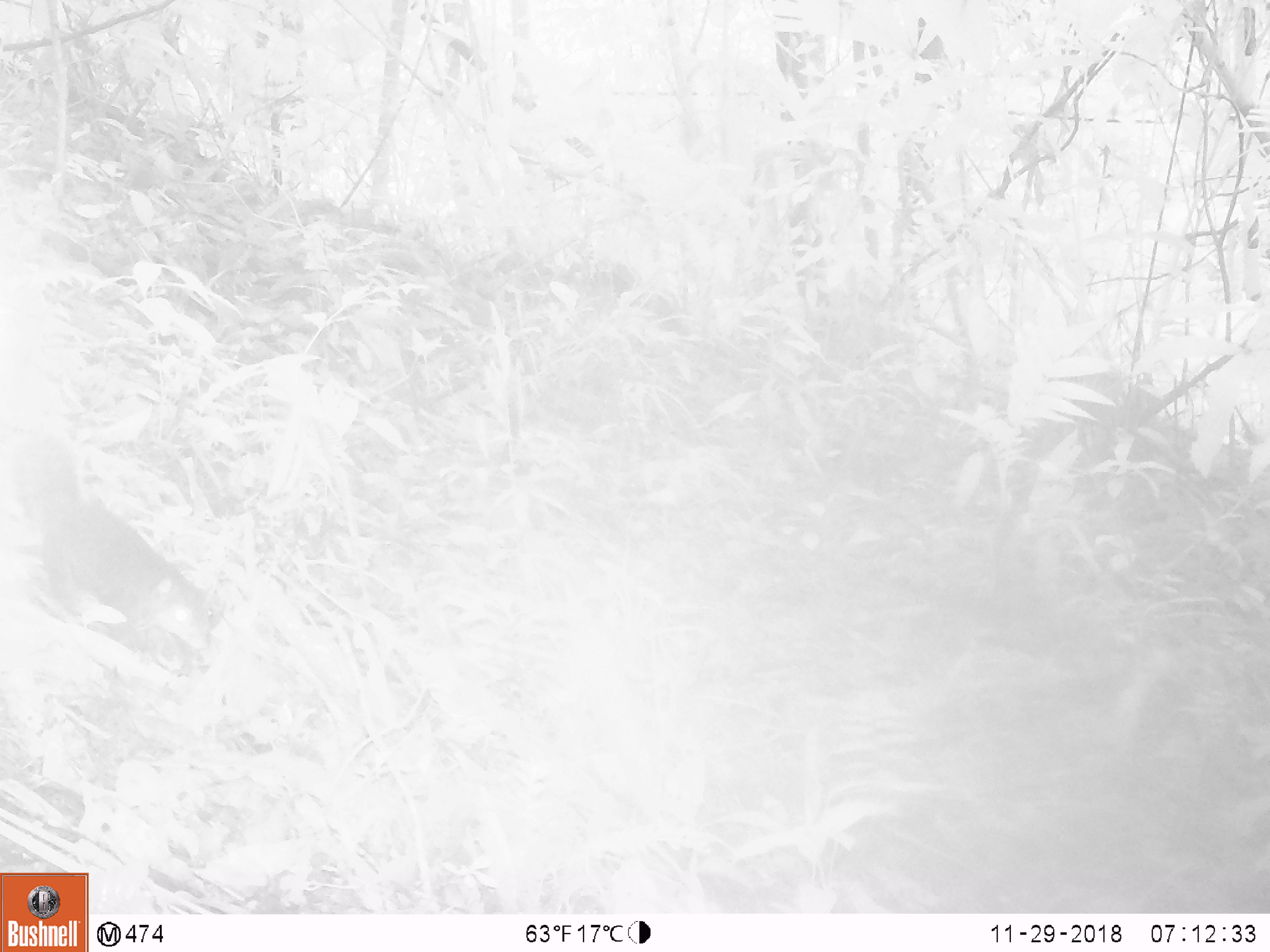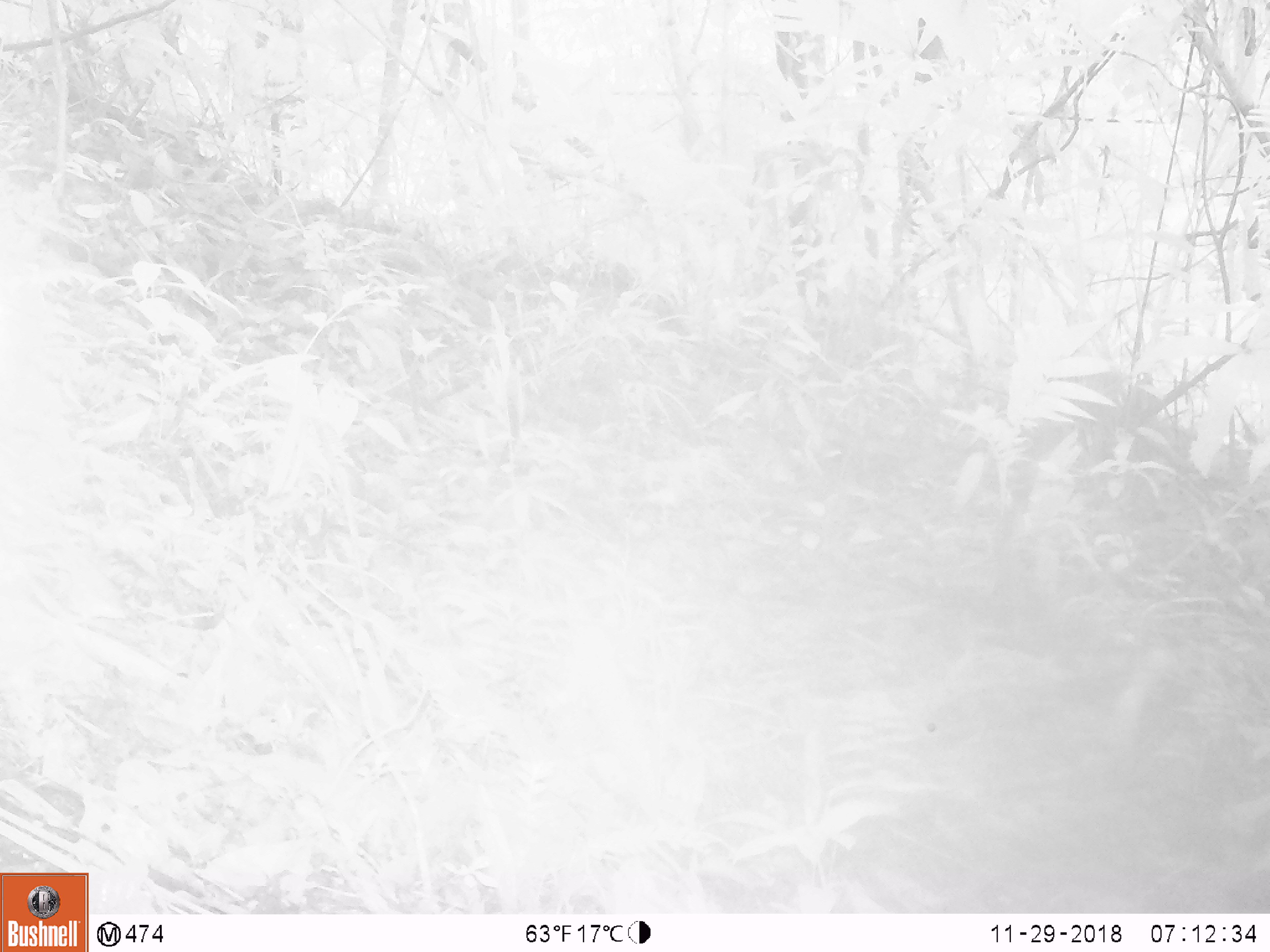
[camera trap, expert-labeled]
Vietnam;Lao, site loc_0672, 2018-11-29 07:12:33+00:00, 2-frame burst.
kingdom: Animalia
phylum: Chordata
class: Mammalia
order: Carnivora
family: Mustelidae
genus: Melogale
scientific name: Melogale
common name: ferret badger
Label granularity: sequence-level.